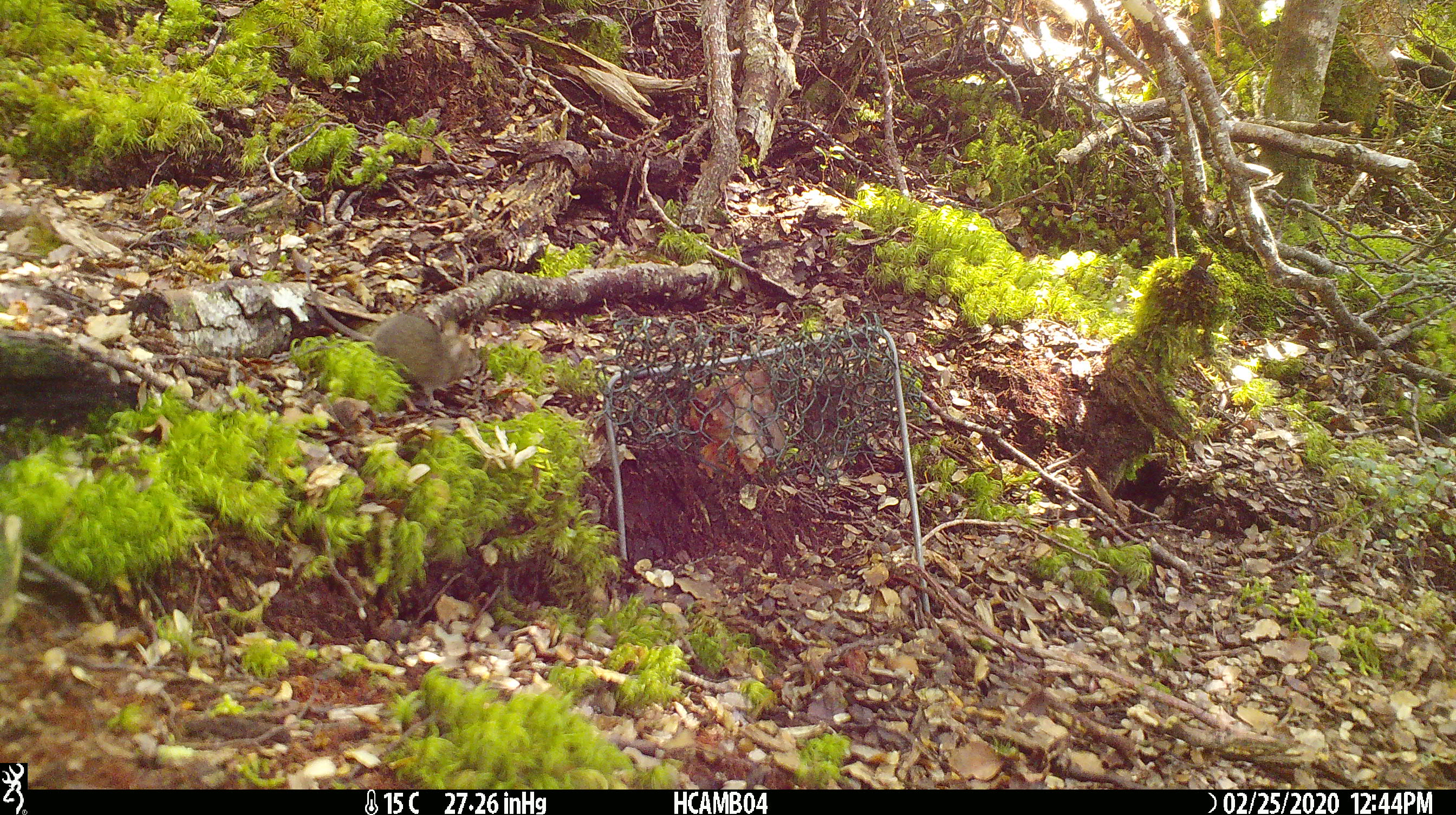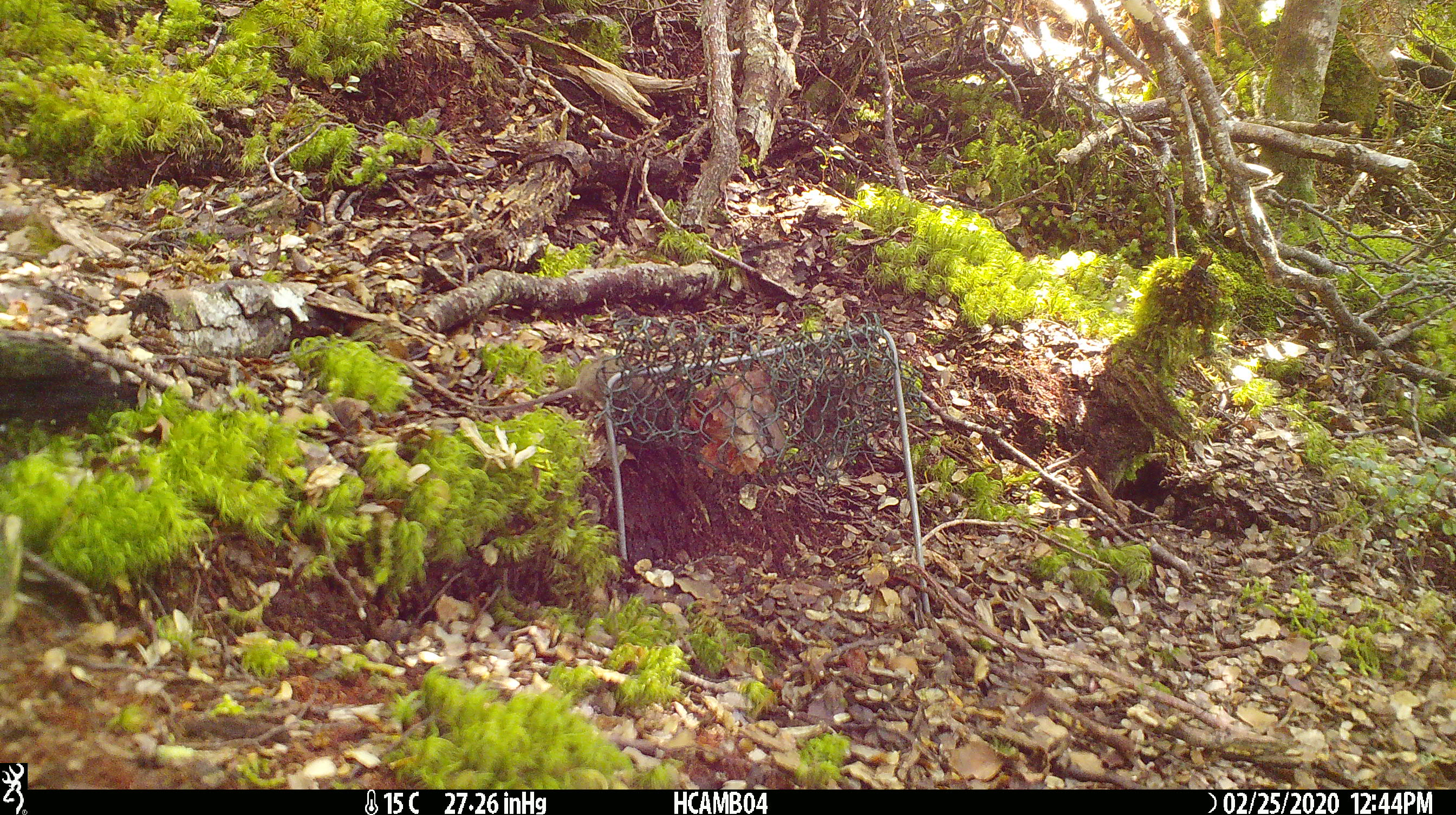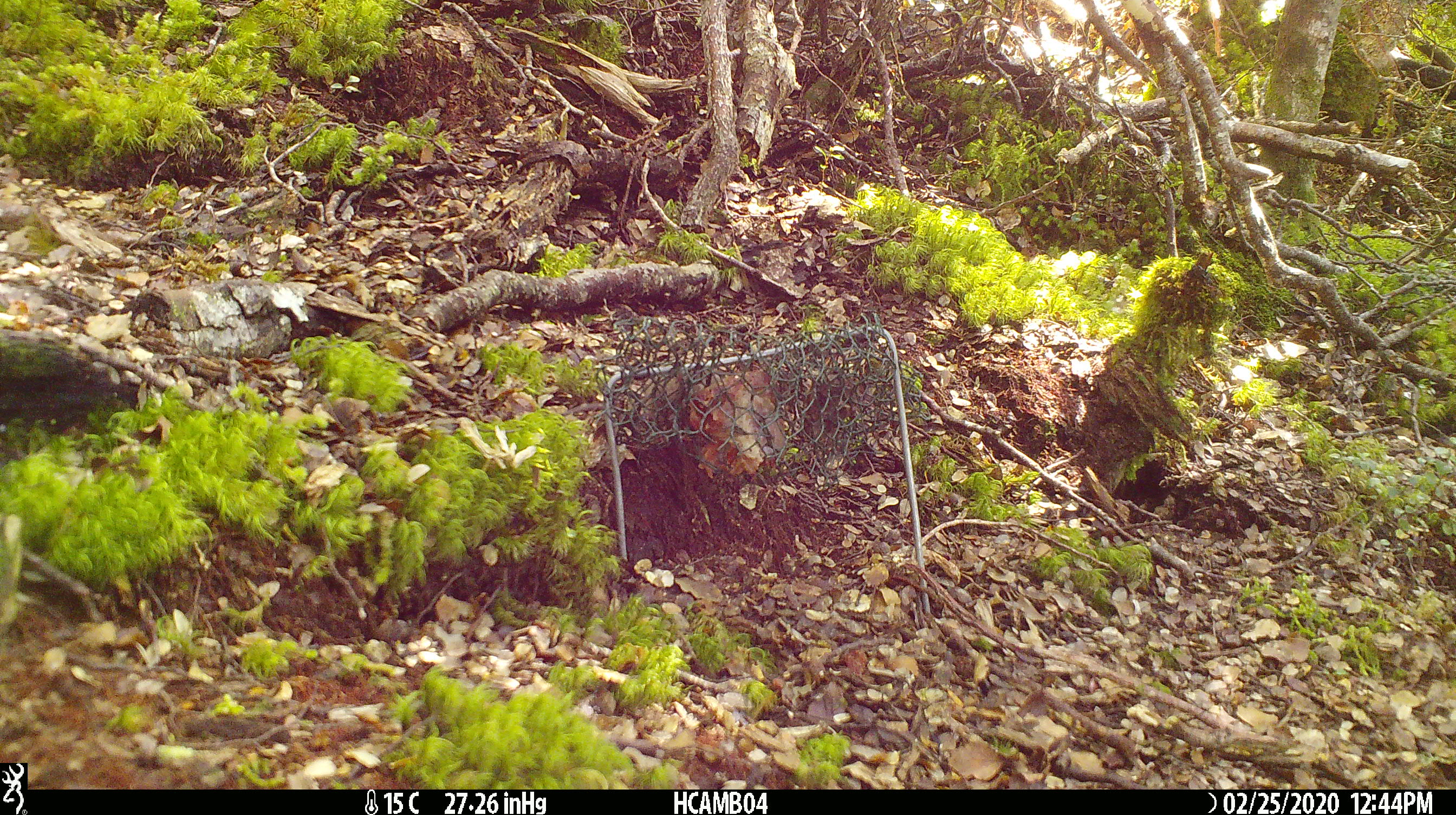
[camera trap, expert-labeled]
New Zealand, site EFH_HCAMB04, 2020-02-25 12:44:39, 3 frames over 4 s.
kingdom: Animalia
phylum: Chordata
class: Mammalia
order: Rodentia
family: Muridae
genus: Mus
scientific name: Mus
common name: mouse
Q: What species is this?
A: Mouse (Mus).